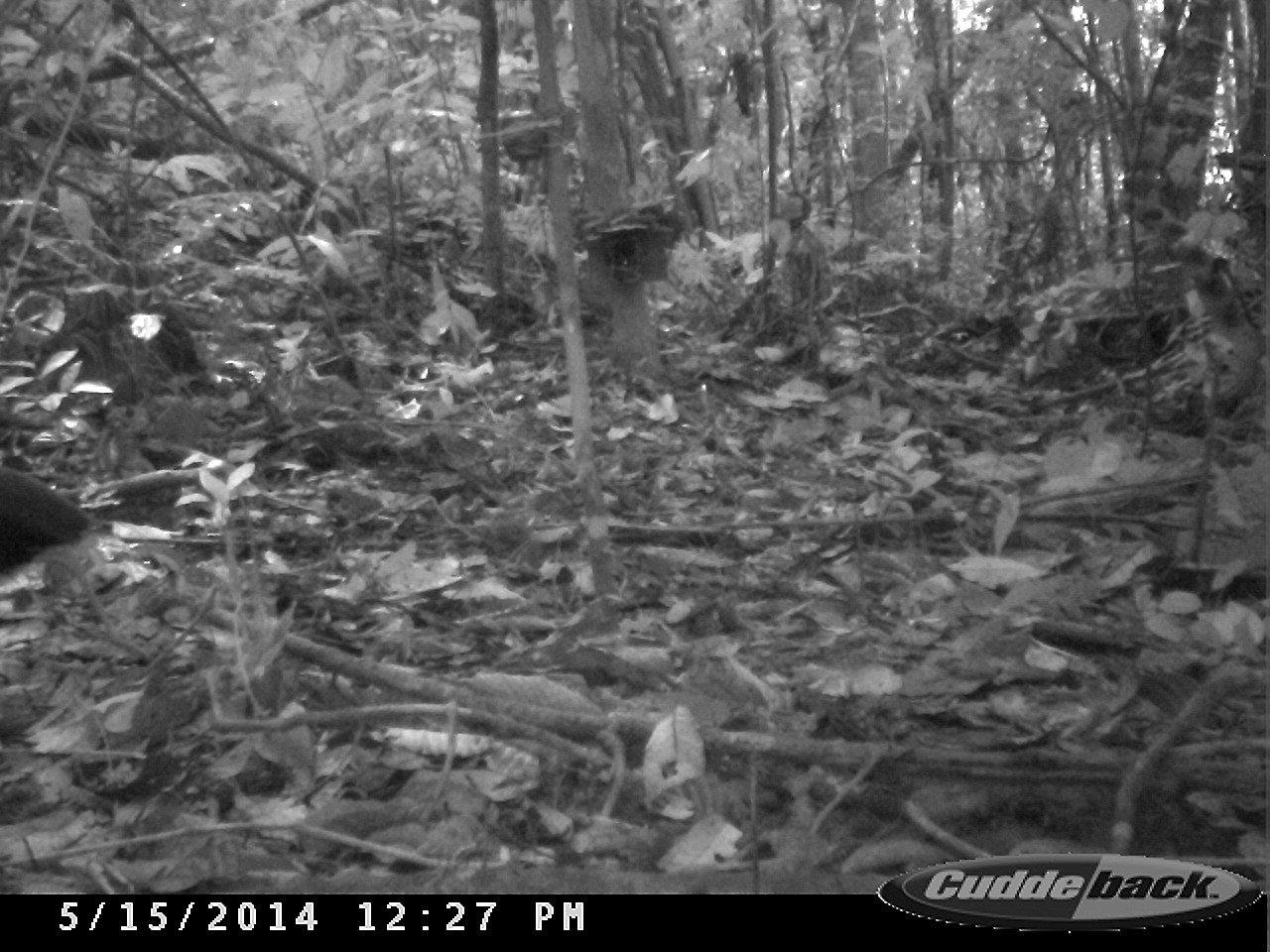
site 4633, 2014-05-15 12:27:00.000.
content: unidentified animal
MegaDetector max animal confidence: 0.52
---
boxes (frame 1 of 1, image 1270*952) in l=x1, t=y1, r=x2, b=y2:
unidentifiable: l=0, t=465, r=153, b=666